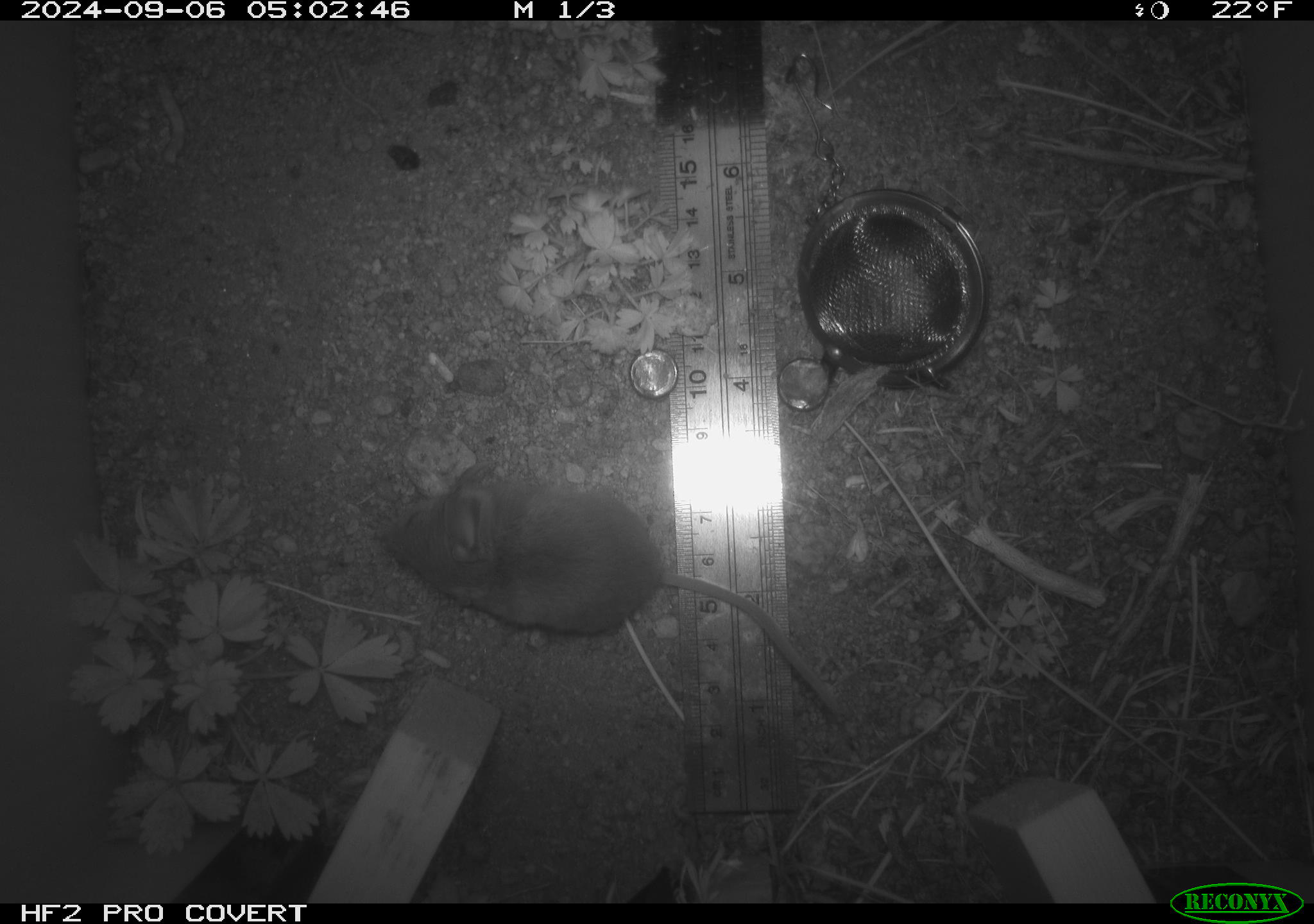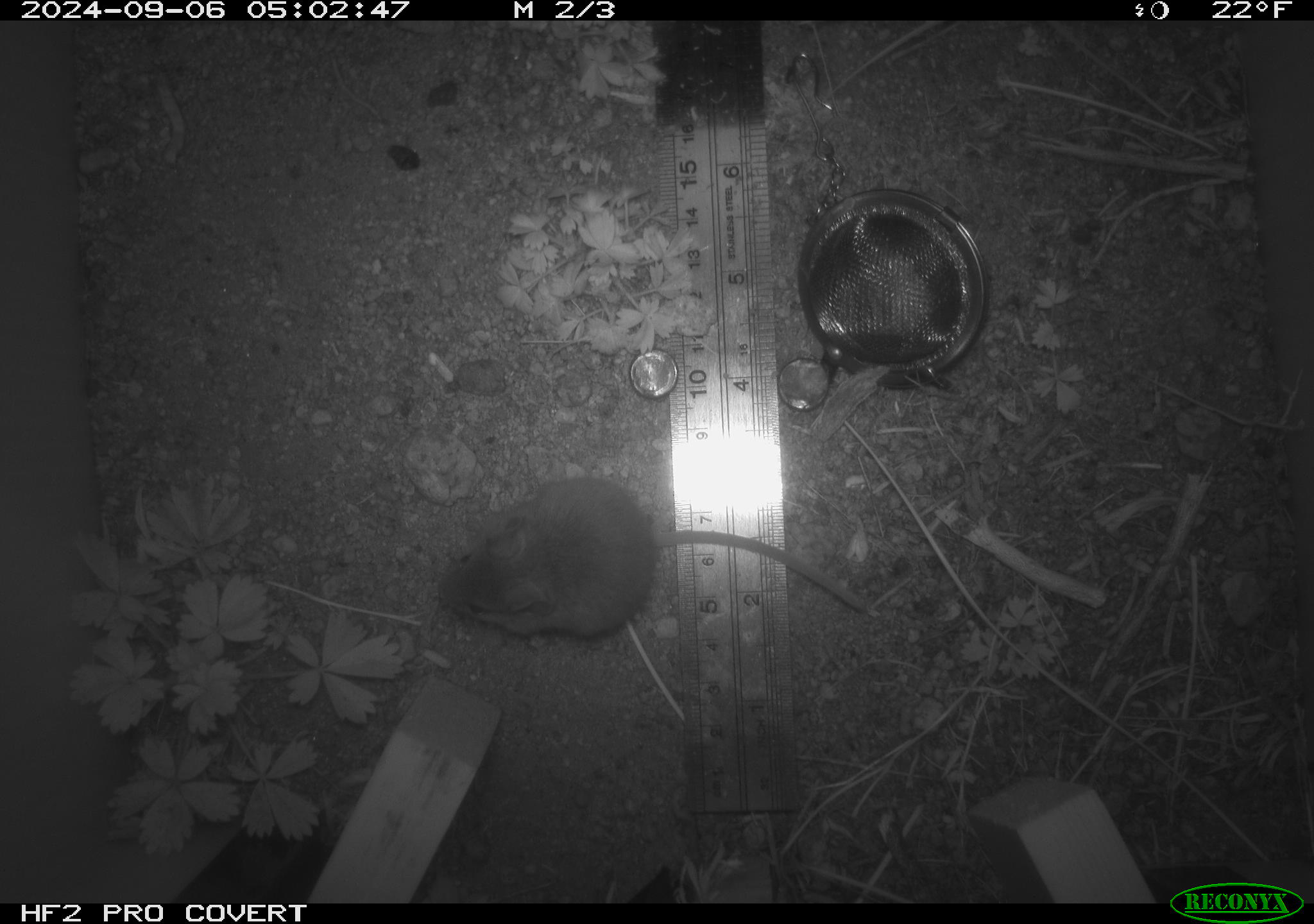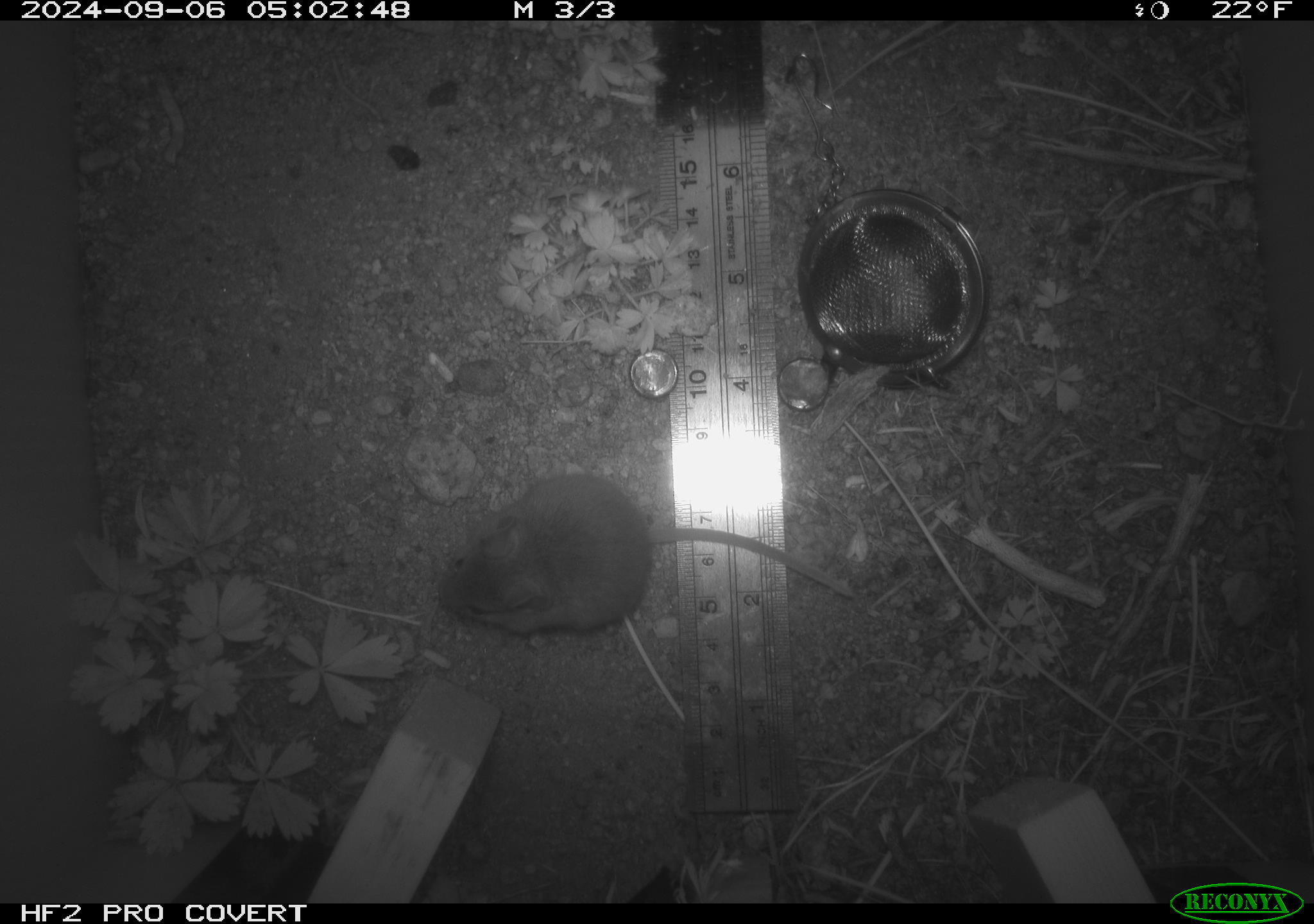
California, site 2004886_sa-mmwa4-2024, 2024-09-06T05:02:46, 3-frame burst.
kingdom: Animalia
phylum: Chordata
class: Mammalia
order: Rodentia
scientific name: Rodentia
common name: mouse species